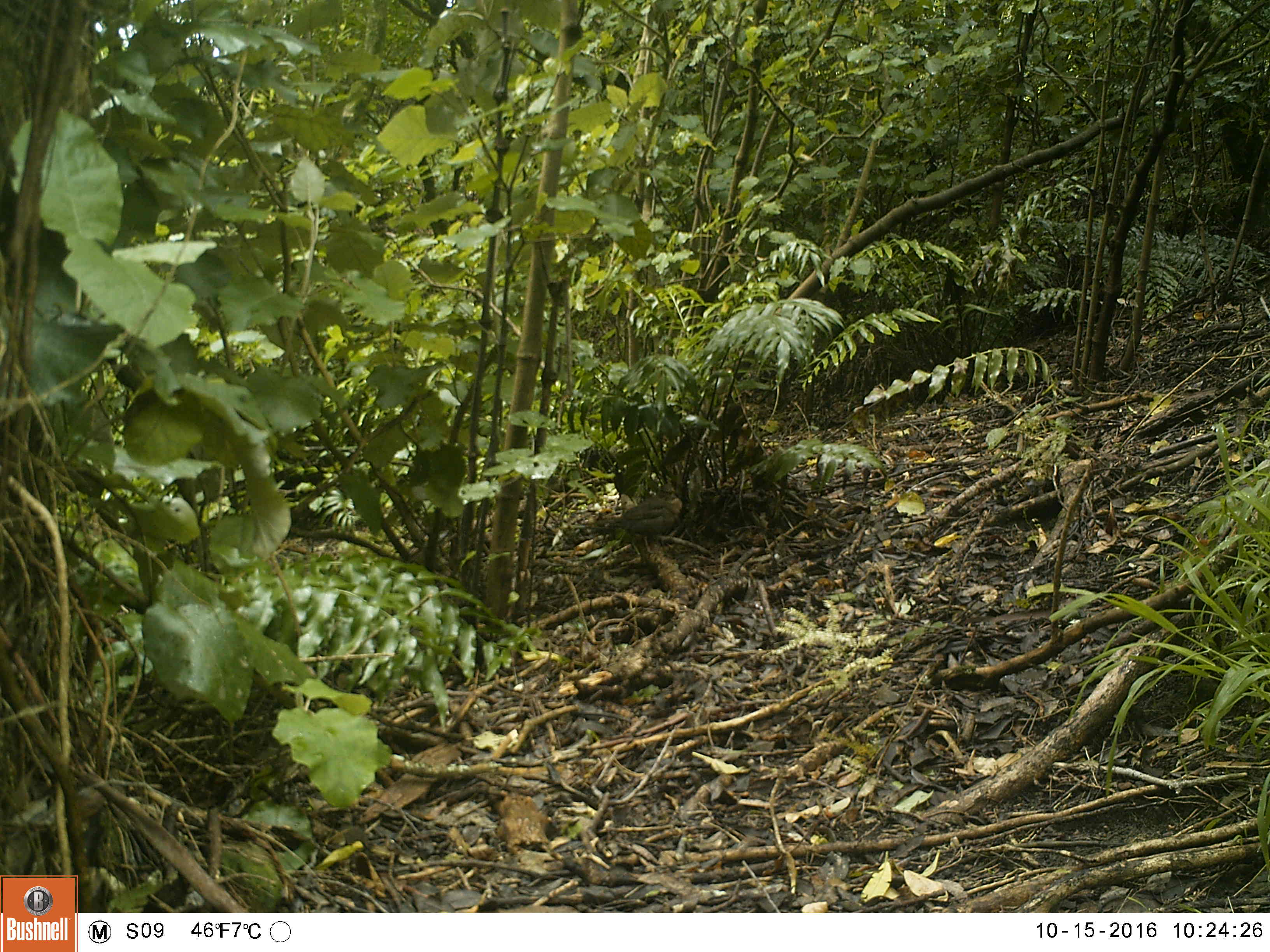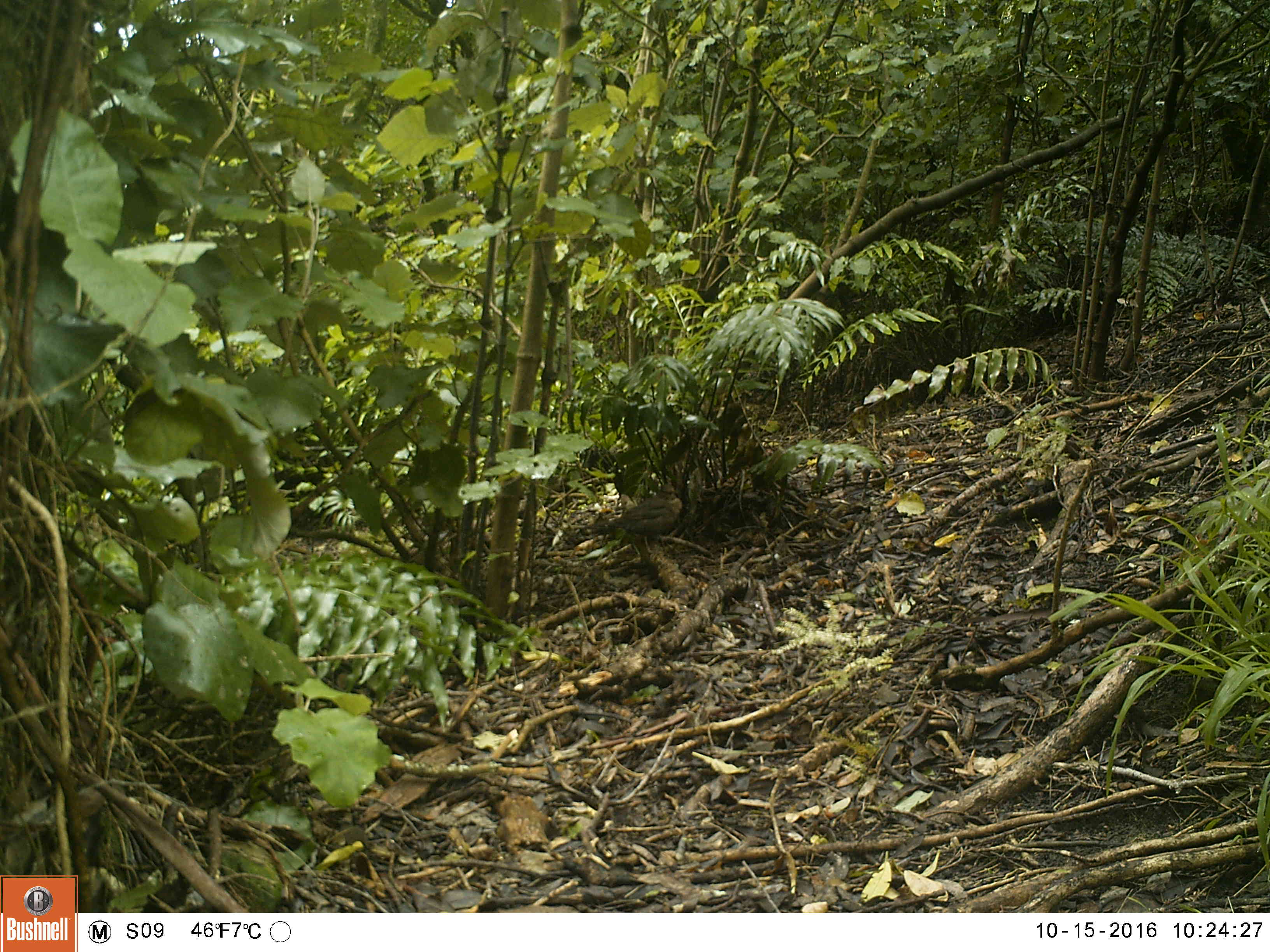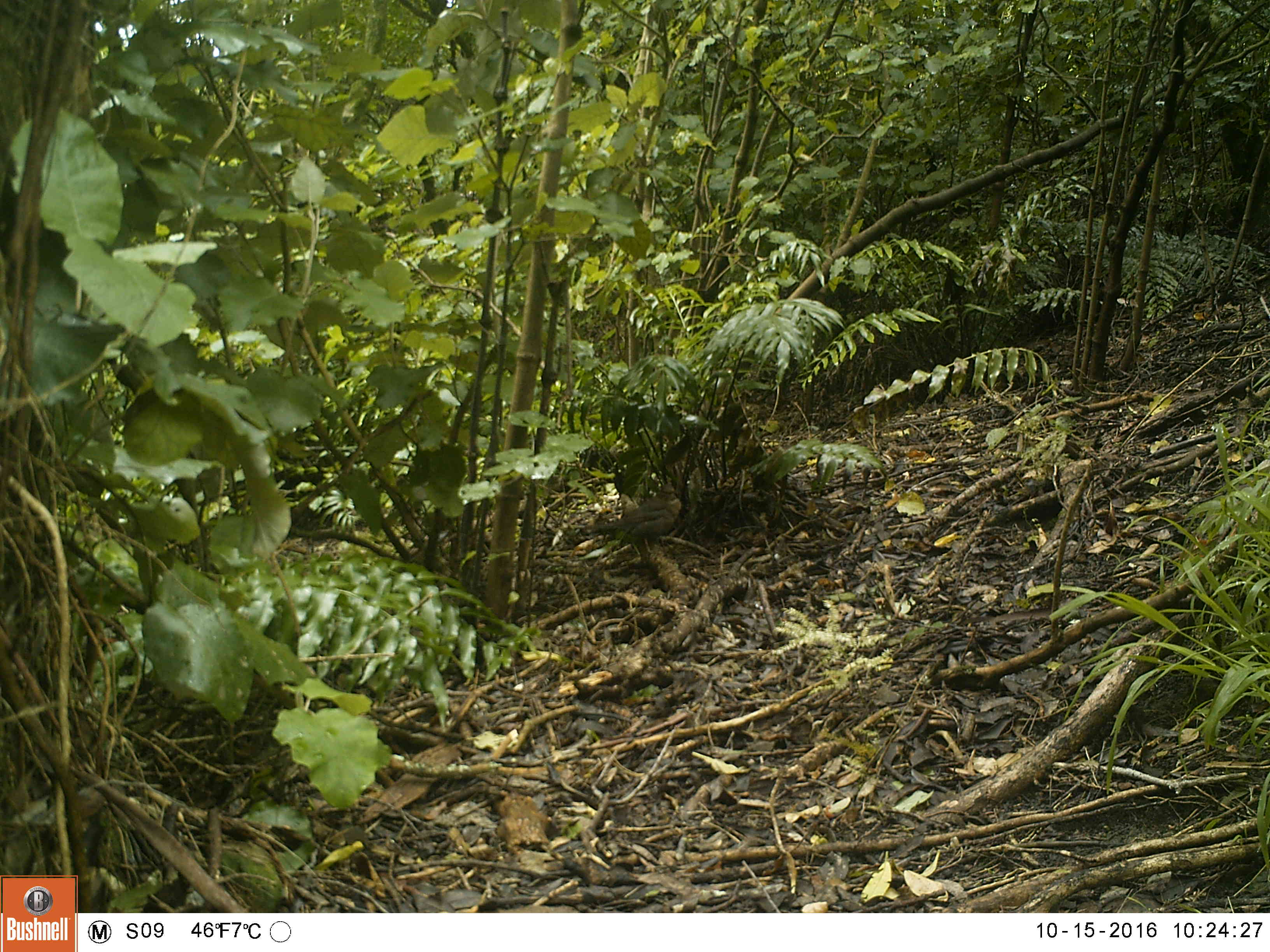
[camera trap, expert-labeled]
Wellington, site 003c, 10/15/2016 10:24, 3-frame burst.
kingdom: Animalia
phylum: Chordata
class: Aves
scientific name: Aves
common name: bird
Bird (Aves).